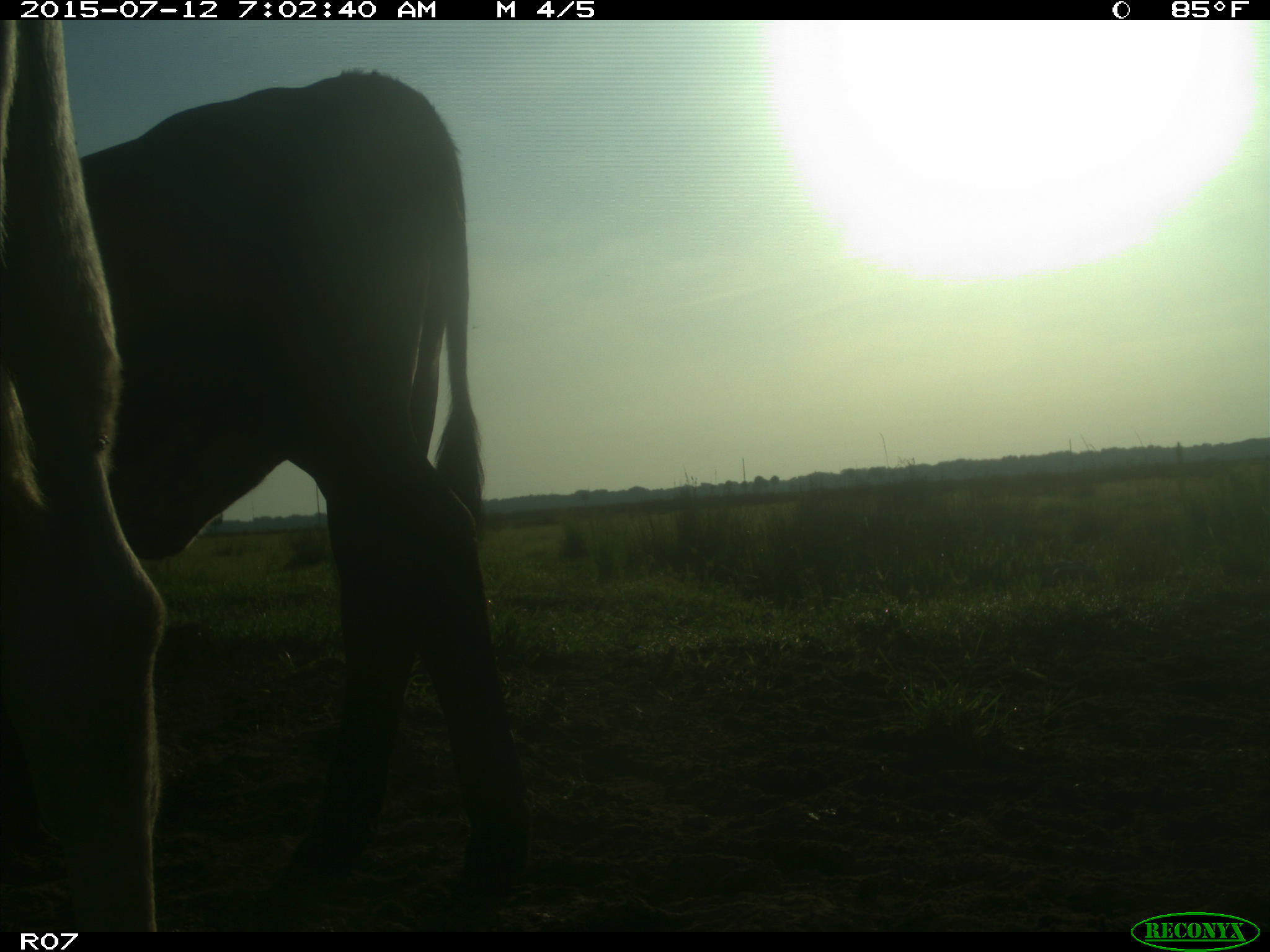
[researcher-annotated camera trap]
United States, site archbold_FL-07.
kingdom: Animalia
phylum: Chordata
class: Mammalia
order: Artiodactyla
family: Bovidae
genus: Bos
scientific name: Bos taurus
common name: domestic cow